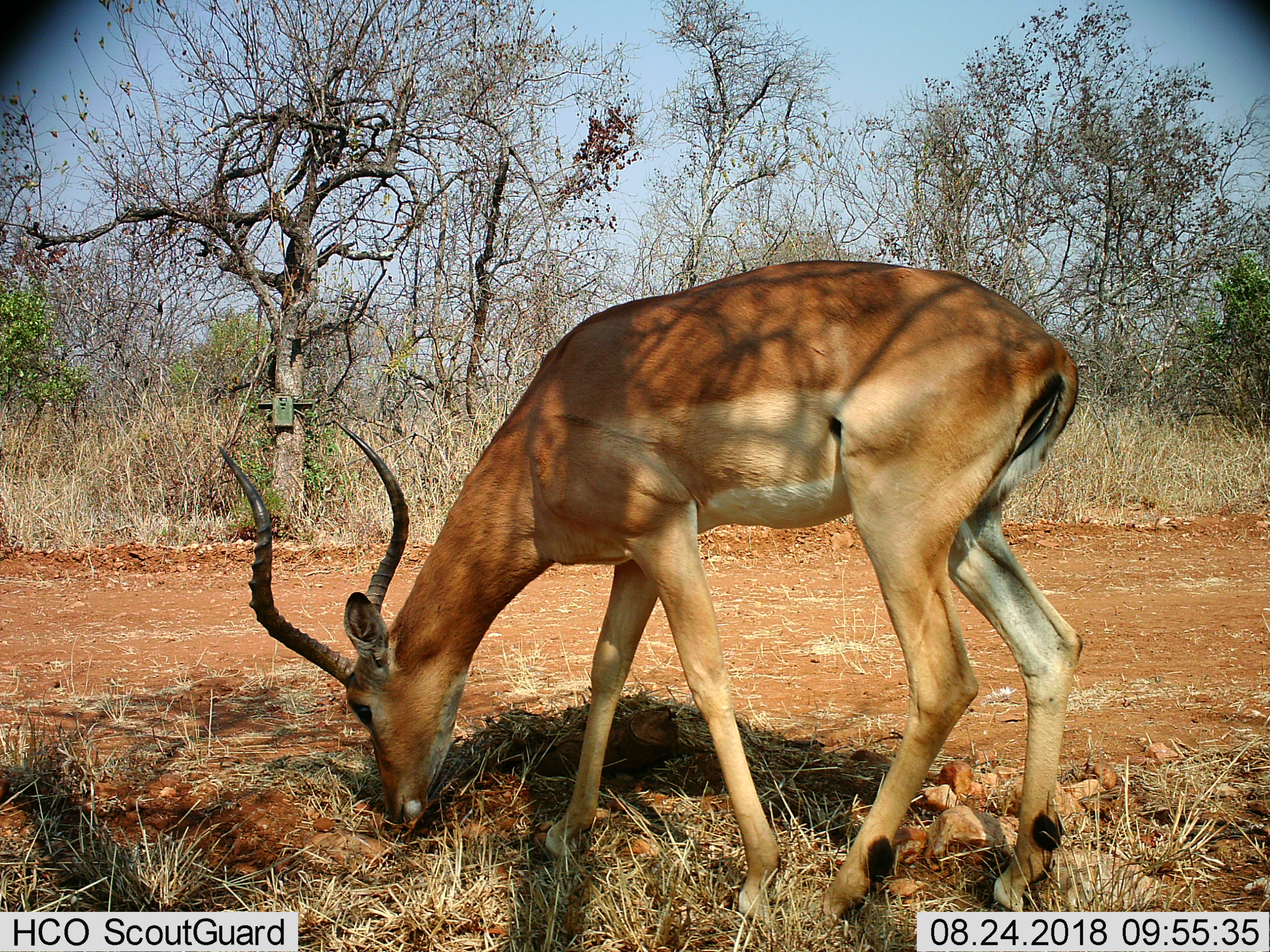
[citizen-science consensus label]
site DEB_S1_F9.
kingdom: Animalia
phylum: Chordata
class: Mammalia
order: Artiodactyla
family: Bovidae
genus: Aepyceros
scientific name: Aepyceros melampus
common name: impala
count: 1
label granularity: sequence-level